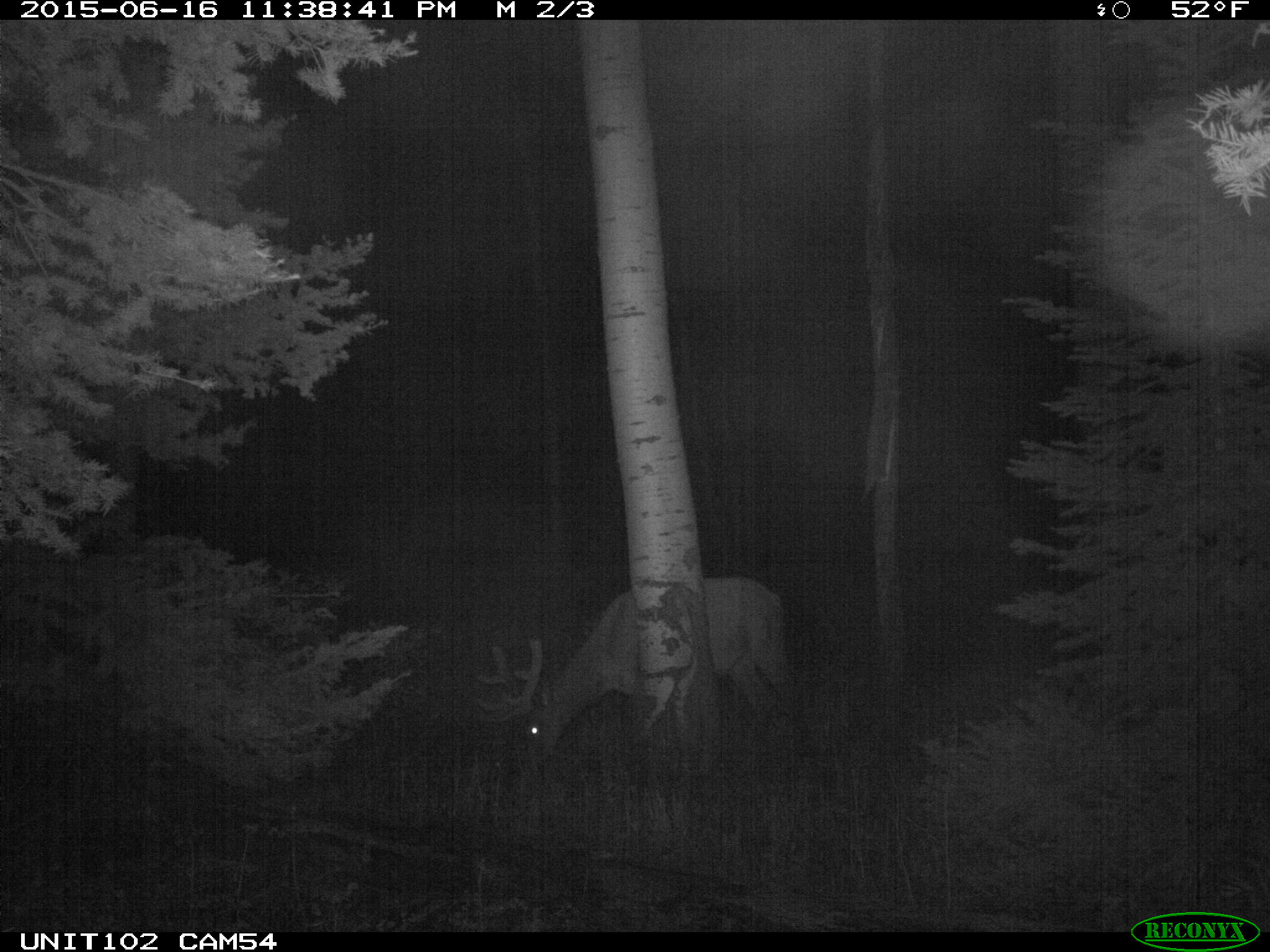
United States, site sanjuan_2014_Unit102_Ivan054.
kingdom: Animalia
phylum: Chordata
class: Mammalia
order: Artiodactyla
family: Cervidae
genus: Cervus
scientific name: Cervus elaphus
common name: red deer